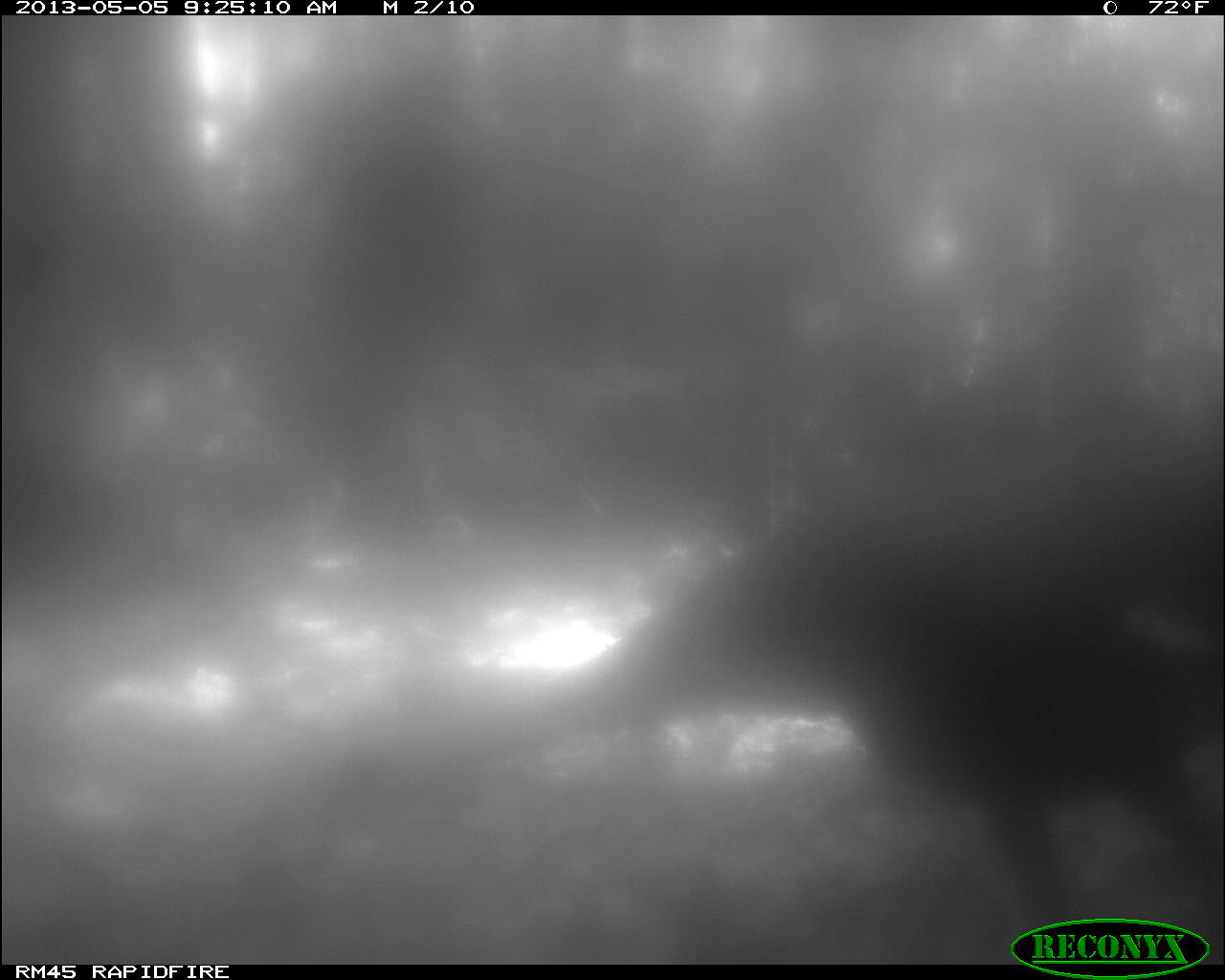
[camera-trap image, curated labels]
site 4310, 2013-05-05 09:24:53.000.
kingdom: Animalia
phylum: Chordata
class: Aves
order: Galliformes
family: Phasianidae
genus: Meleagris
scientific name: Meleagris ocellata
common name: ocellated turkey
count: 2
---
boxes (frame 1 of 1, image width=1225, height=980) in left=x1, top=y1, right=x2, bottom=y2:
meleagris ocellata: left=235, top=420, right=1225, bottom=957